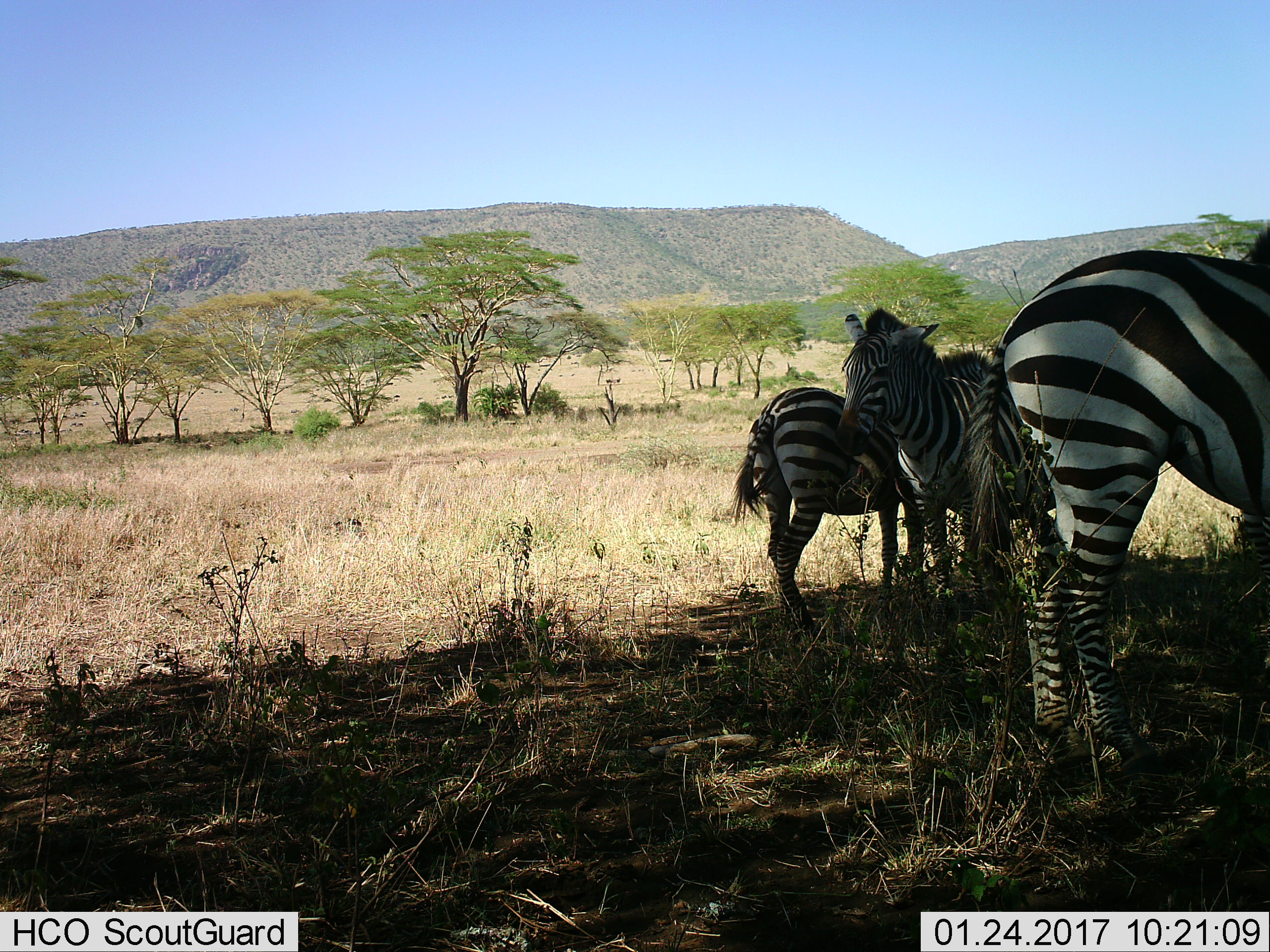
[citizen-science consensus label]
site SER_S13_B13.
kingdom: Animalia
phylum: Chordata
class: Mammalia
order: Perissodactyla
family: Equidae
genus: Equus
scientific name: Equus quagga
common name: plains zebra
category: zebraplains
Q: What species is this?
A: Zebraplains (plains zebra) (Equus quagga).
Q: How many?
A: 3.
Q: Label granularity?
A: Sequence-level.